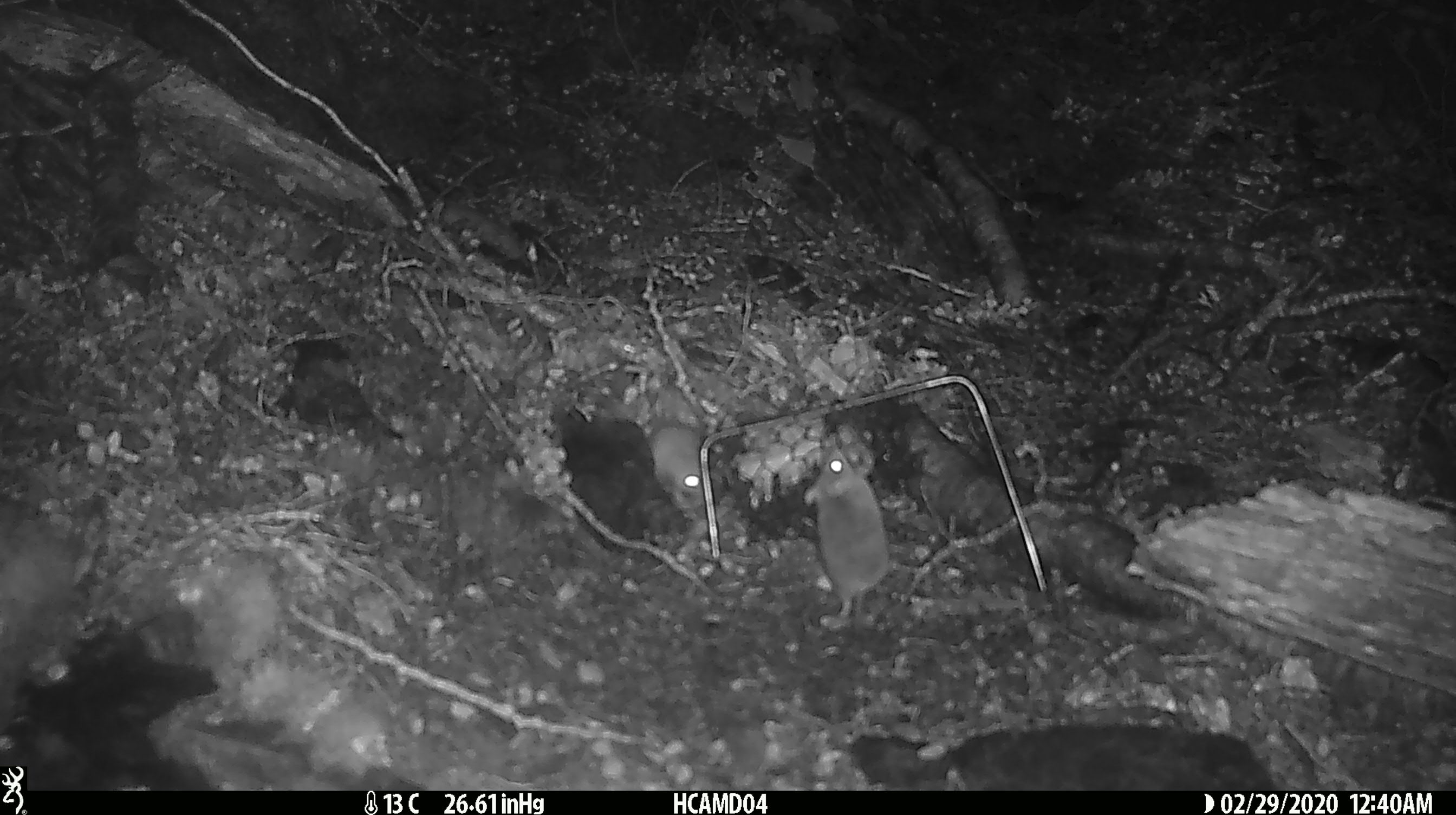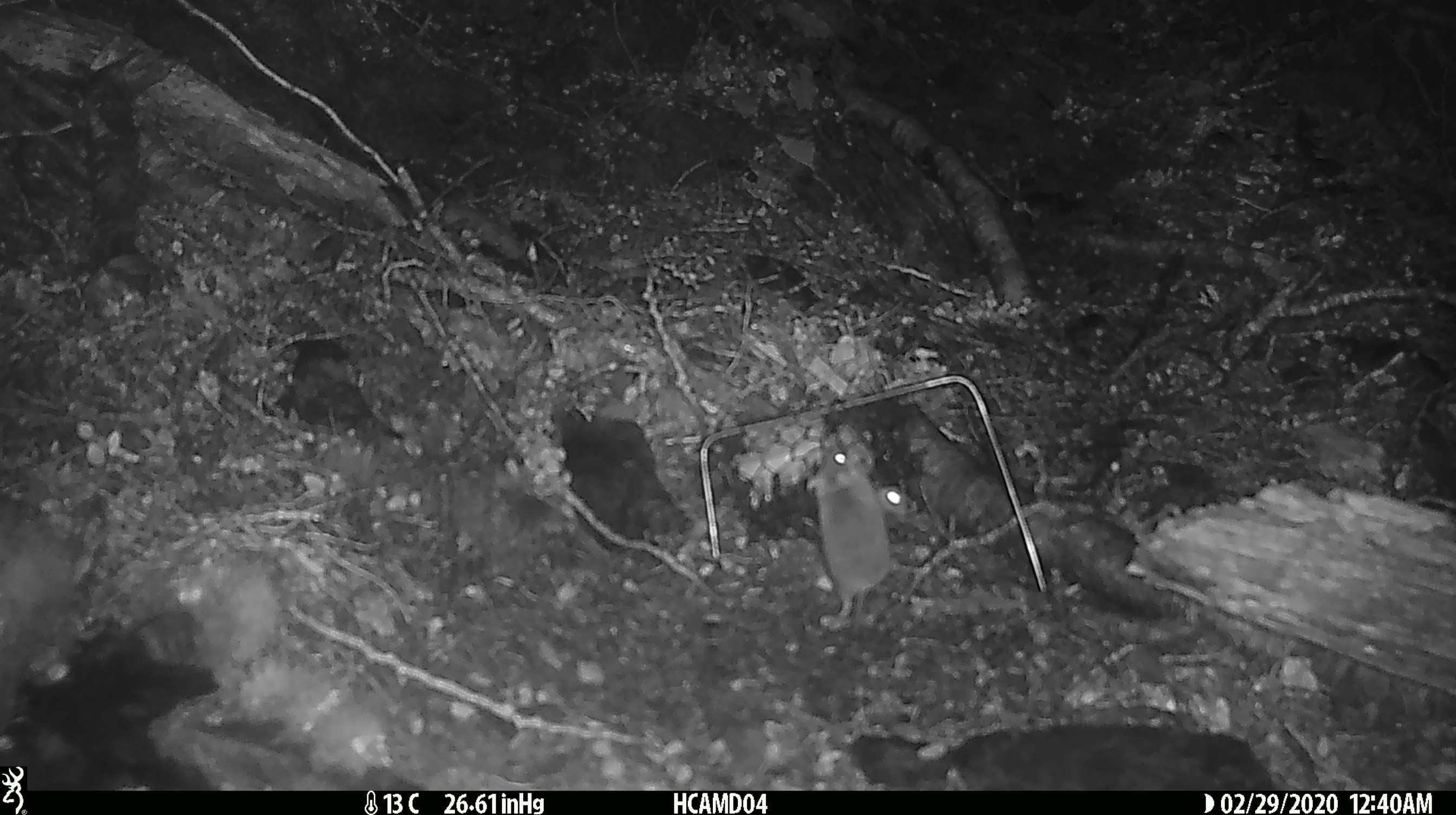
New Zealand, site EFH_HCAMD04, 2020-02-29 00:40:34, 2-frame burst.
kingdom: Animalia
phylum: Chordata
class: Mammalia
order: Rodentia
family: Muridae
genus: Mus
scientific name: Mus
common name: mouse